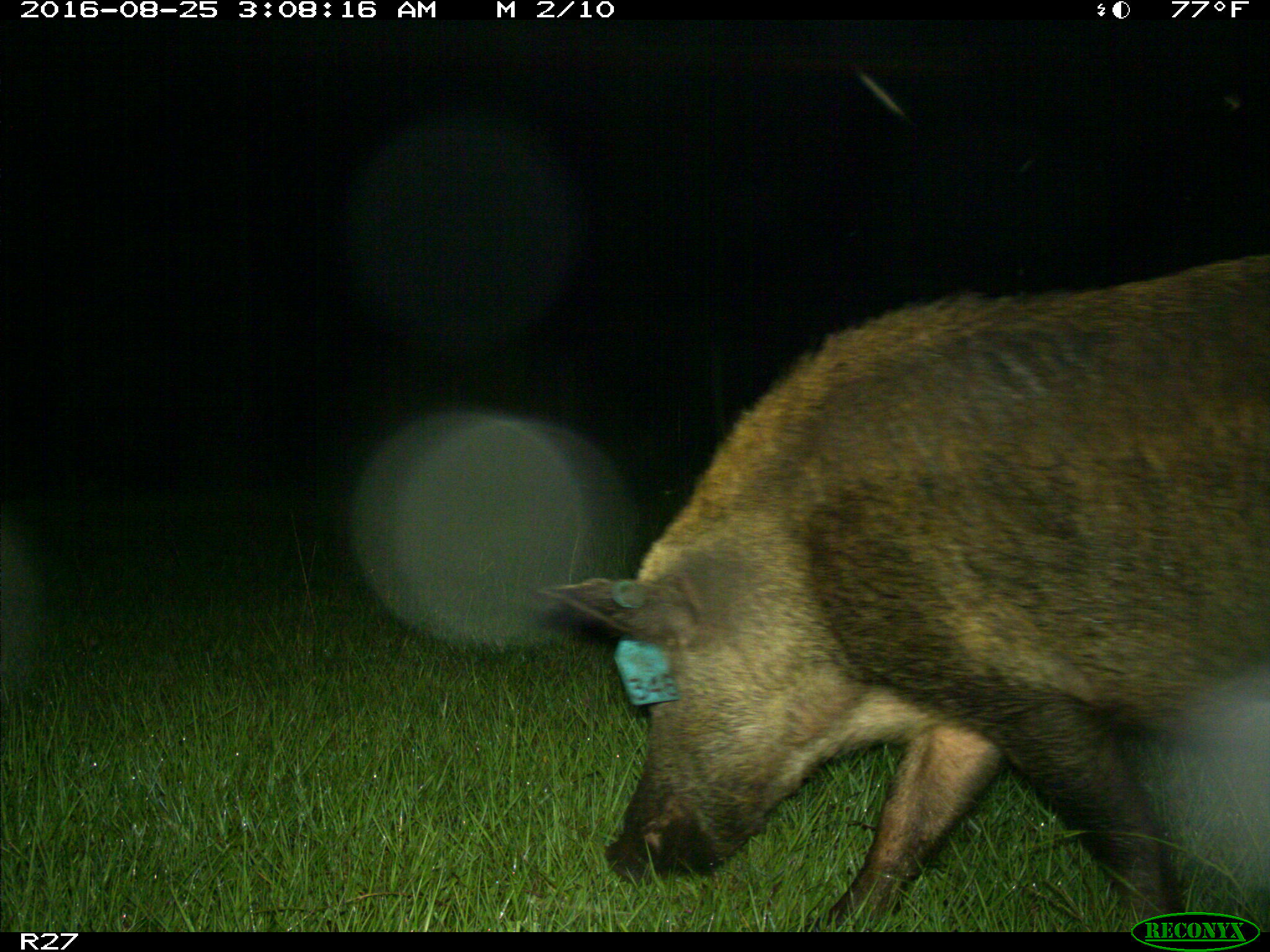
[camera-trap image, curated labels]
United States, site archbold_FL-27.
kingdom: Animalia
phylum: Chordata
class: Mammalia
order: Artiodactyla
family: Suidae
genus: Sus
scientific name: Sus scrofa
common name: wild boar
Sus scrofa (wild boar).